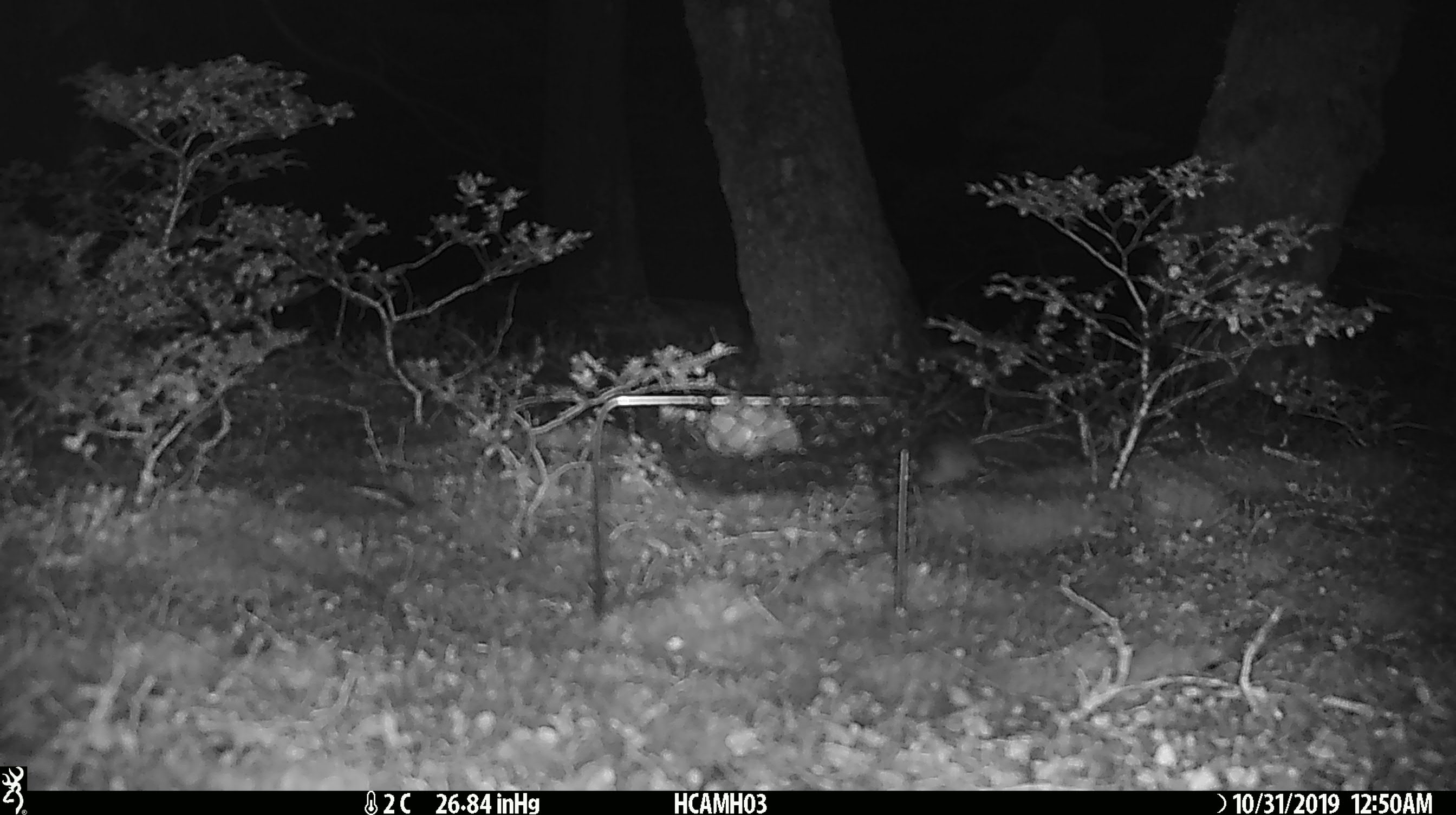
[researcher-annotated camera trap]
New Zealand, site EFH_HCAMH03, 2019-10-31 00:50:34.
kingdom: Animalia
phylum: Chordata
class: Mammalia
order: Rodentia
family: Muridae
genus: Mus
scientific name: Mus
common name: mouse